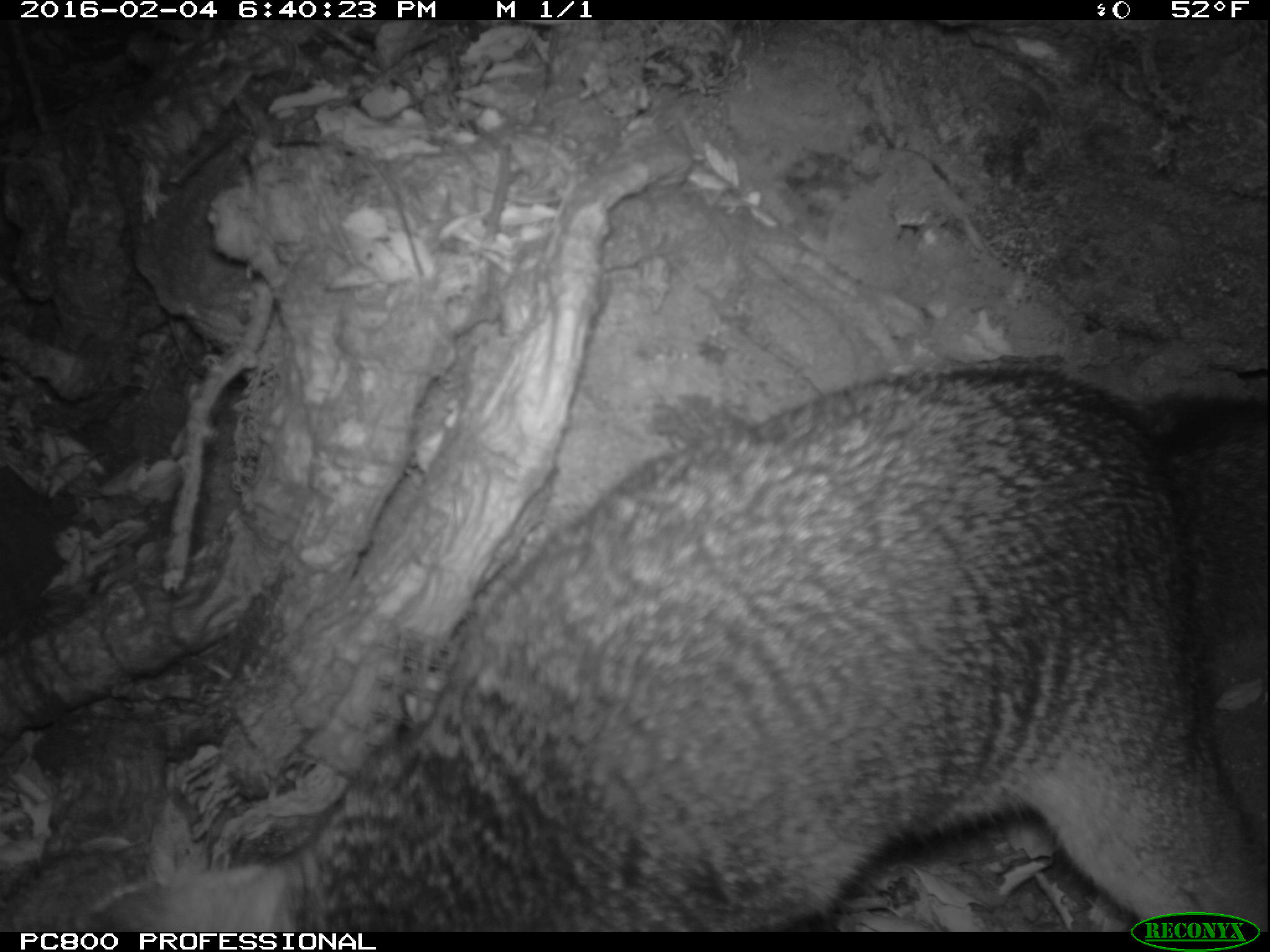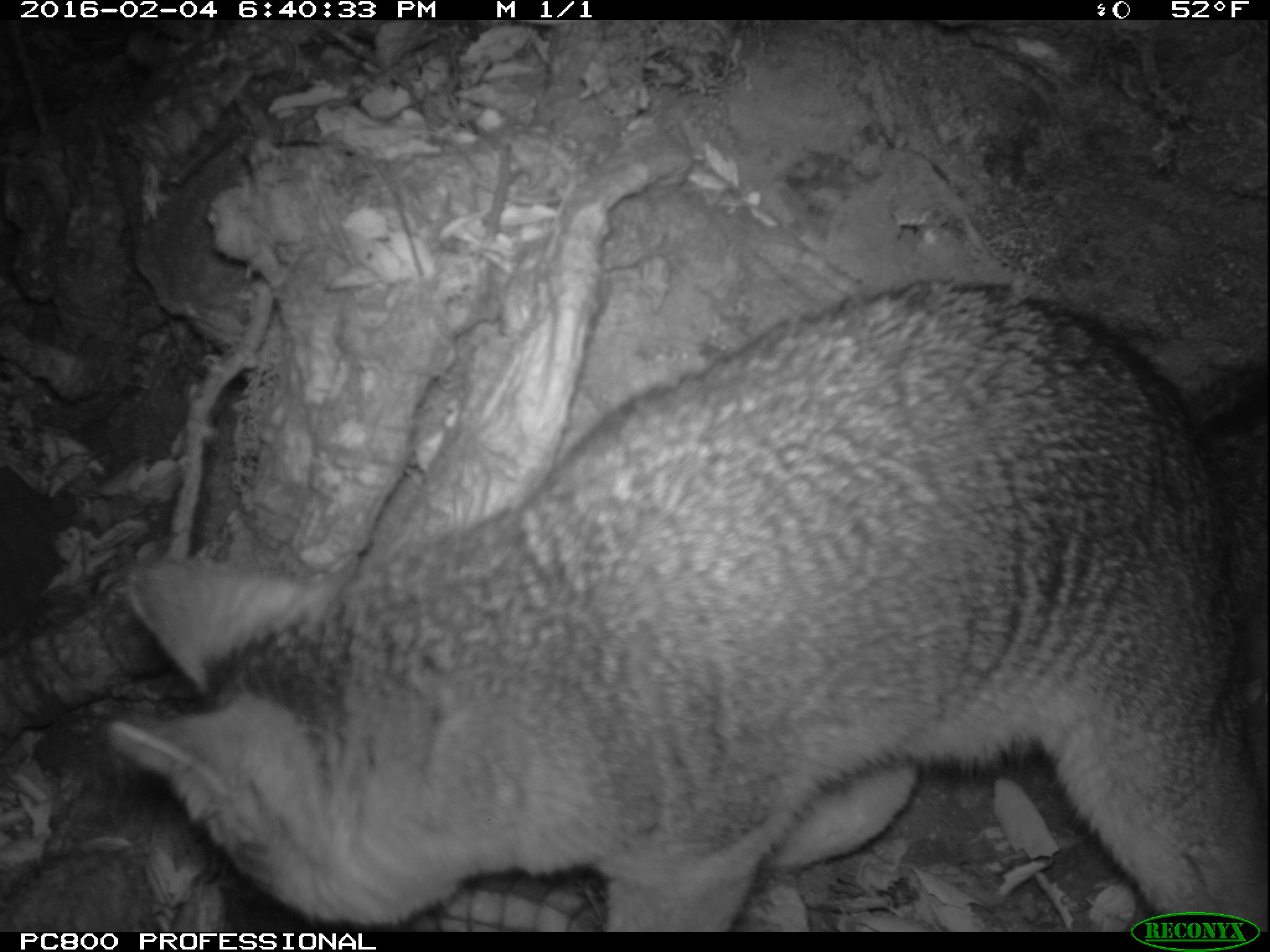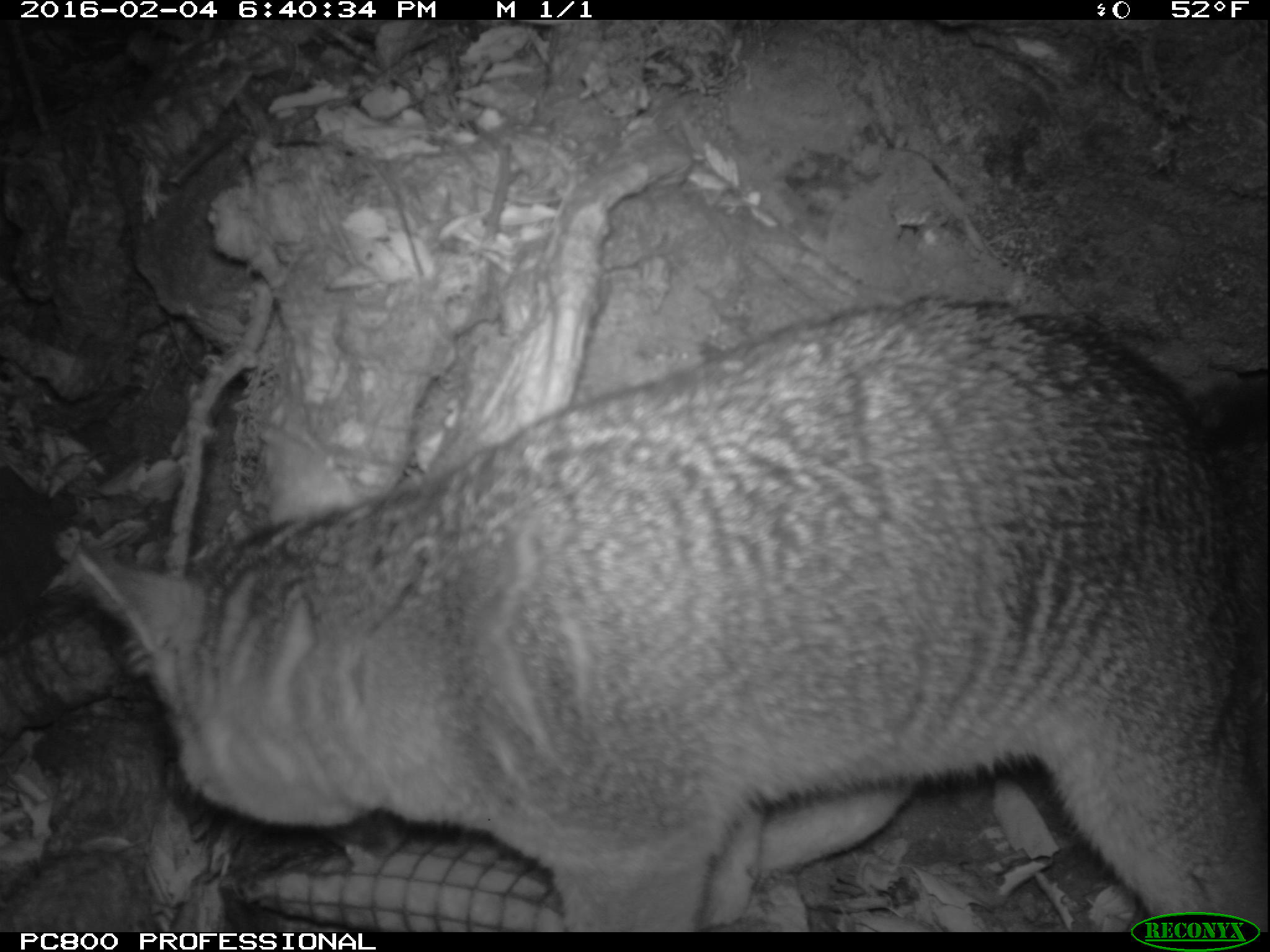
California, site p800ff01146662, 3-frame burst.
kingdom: Animalia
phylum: Chordata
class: Mammalia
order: Carnivora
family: Canidae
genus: Urocyon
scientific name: Urocyon littoralis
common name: island fox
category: fox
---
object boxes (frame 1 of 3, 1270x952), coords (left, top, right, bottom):
fox: (86, 368, 1269, 930)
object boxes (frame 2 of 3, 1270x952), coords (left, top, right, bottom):
fox: (106, 282, 1268, 932)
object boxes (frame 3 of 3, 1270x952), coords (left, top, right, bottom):
fox: (71, 298, 1269, 930)